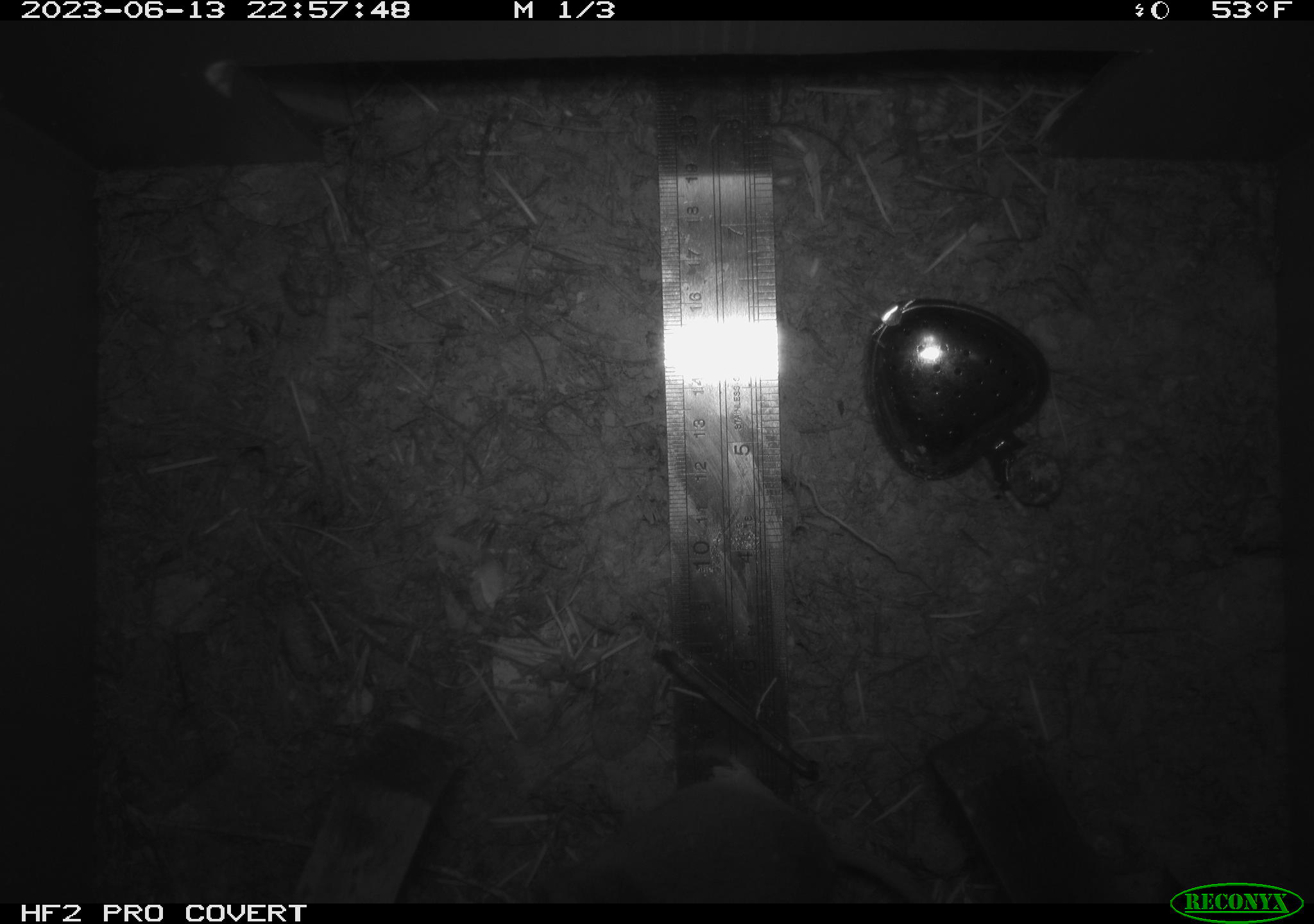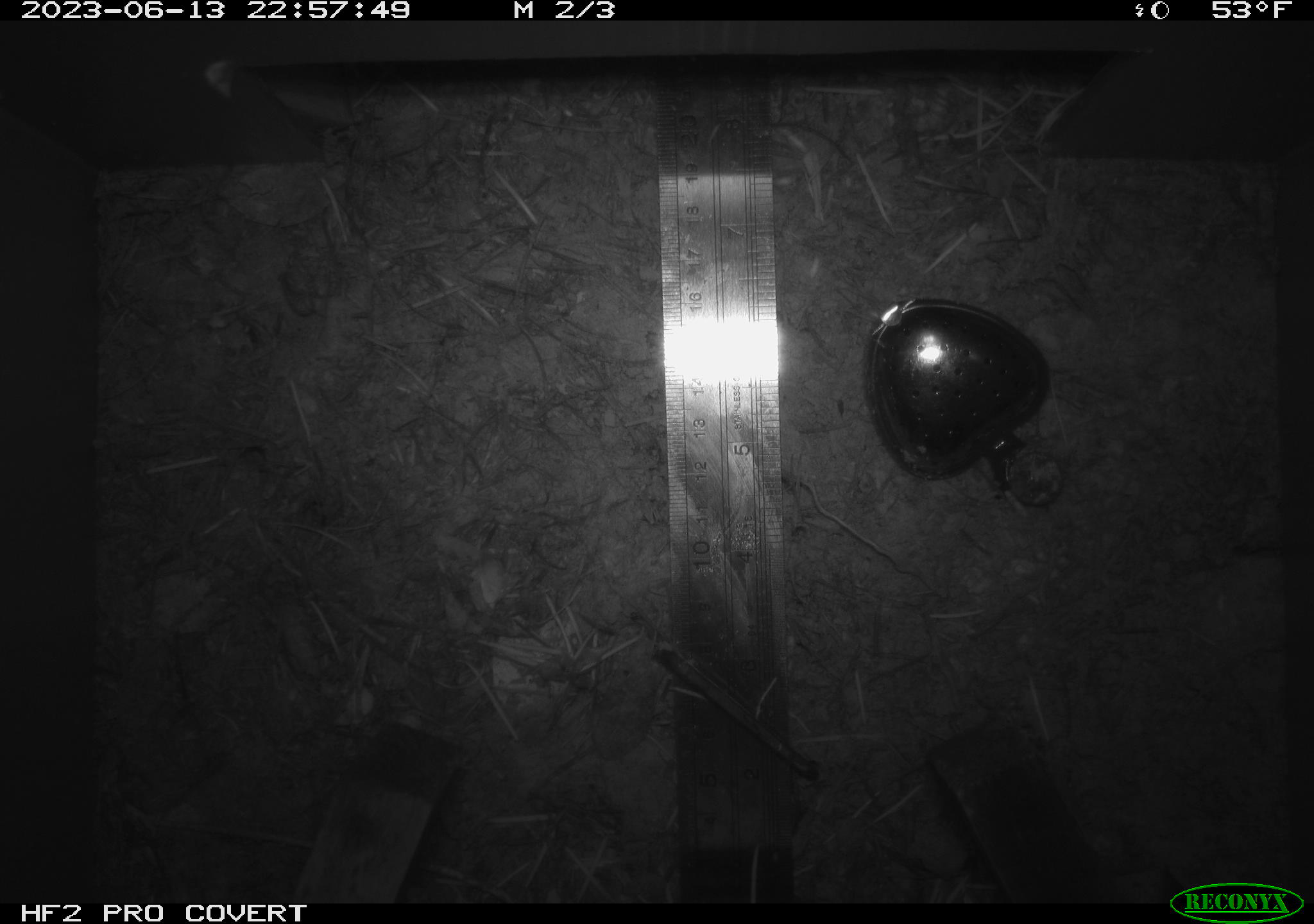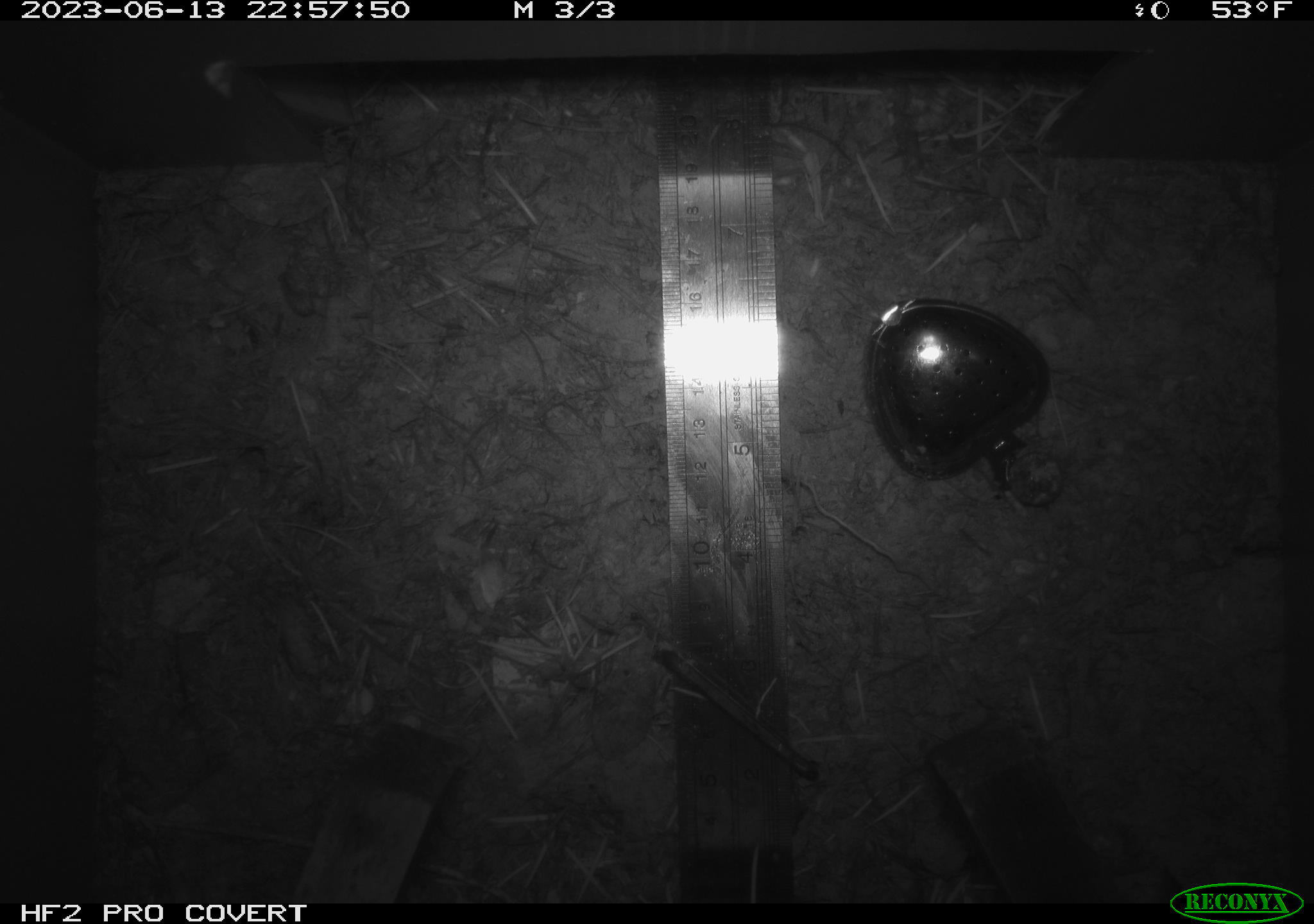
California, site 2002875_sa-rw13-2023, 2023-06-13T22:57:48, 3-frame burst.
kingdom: Animalia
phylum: Chordata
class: Mammalia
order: Rodentia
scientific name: Rodentia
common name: mouse species